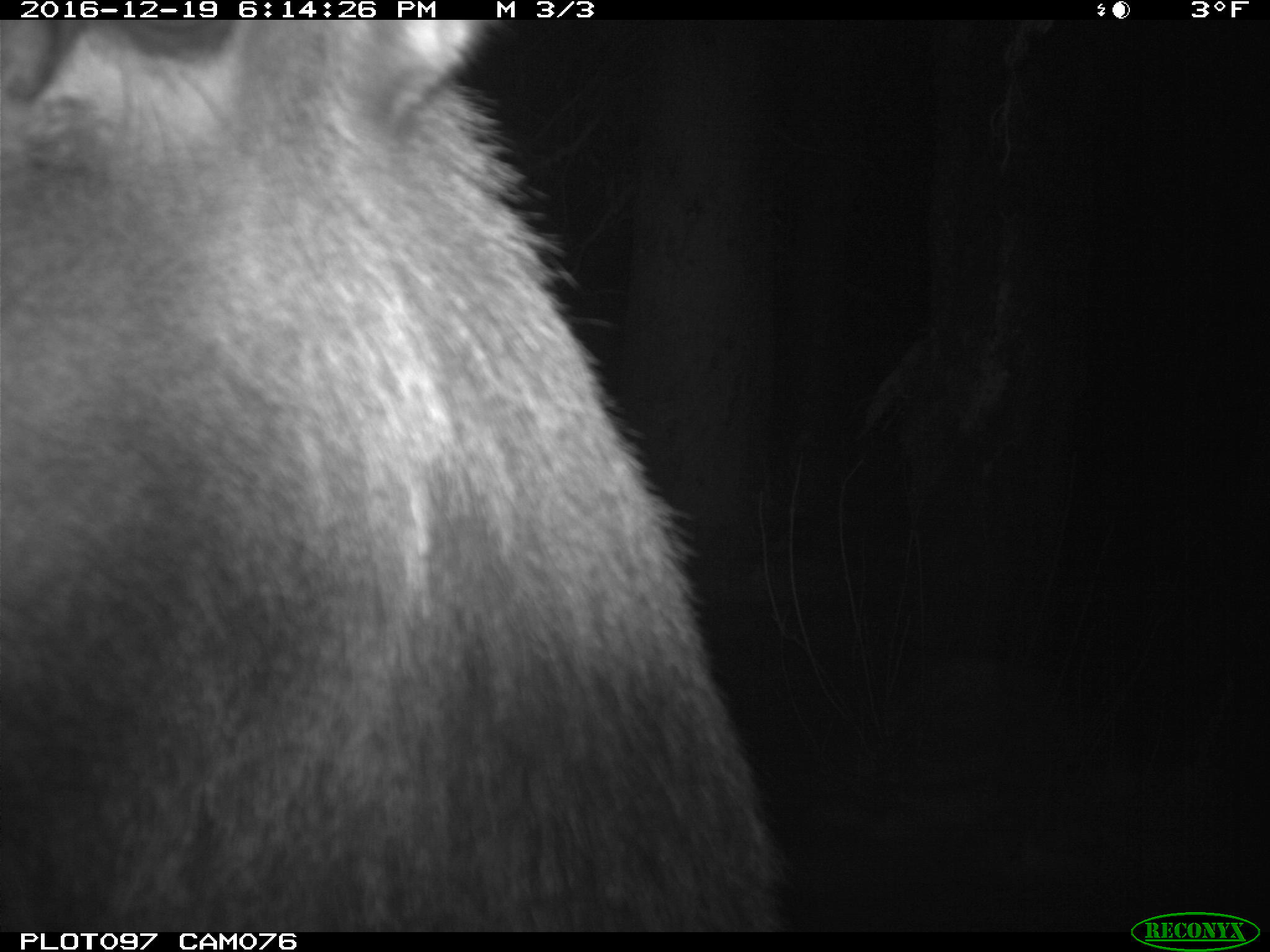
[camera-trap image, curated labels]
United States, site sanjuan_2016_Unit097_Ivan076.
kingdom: Animalia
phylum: Chordata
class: Mammalia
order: Artiodactyla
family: Cervidae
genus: Cervus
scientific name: Cervus elaphus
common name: red deer